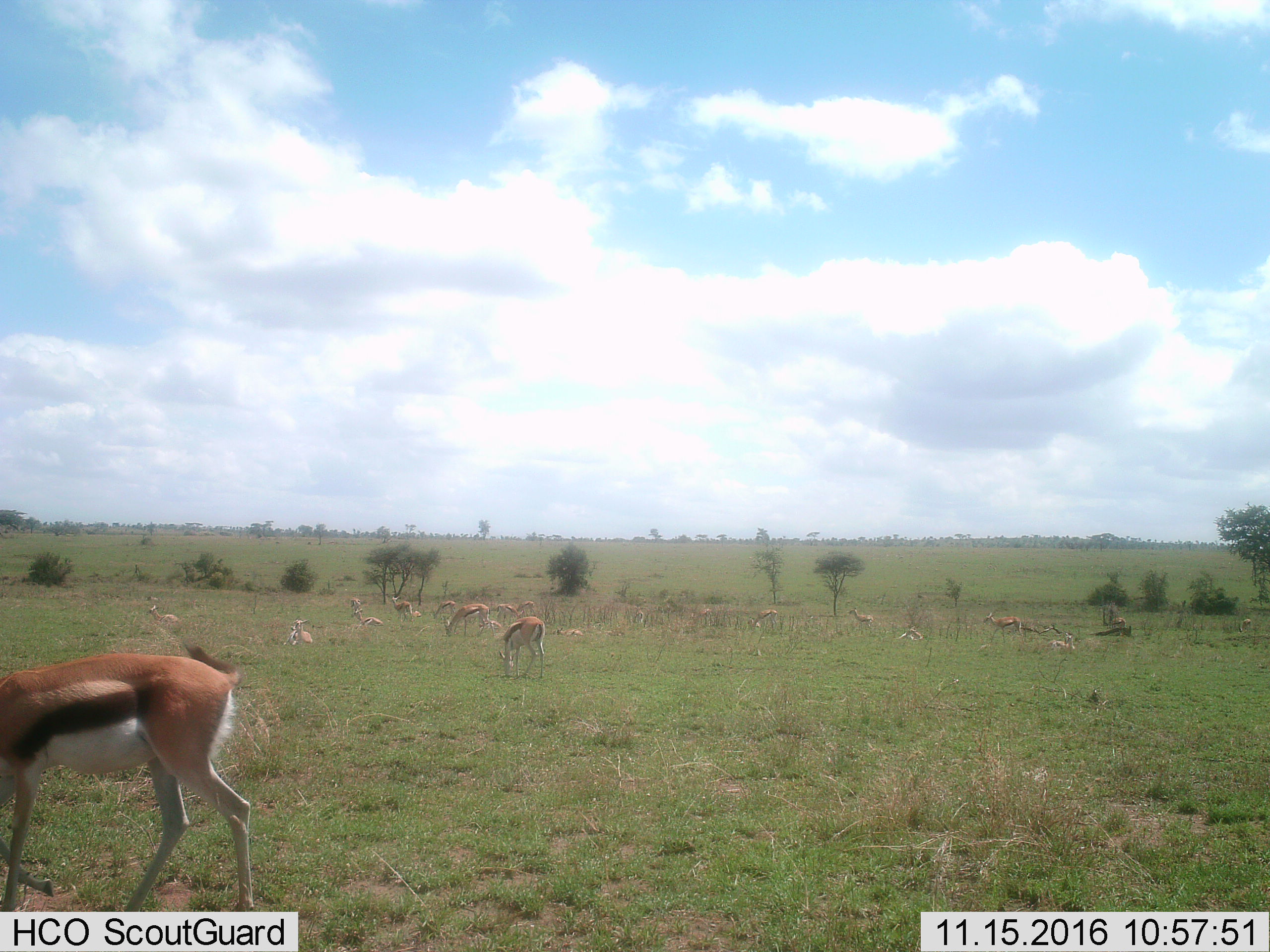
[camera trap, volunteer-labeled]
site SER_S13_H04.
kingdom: Animalia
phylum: Chordata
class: Mammalia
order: Artiodactyla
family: Bovidae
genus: Eudorcas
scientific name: Eudorcas thomsonii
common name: thomson's gazelle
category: gazellethomsons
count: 11-50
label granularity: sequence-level